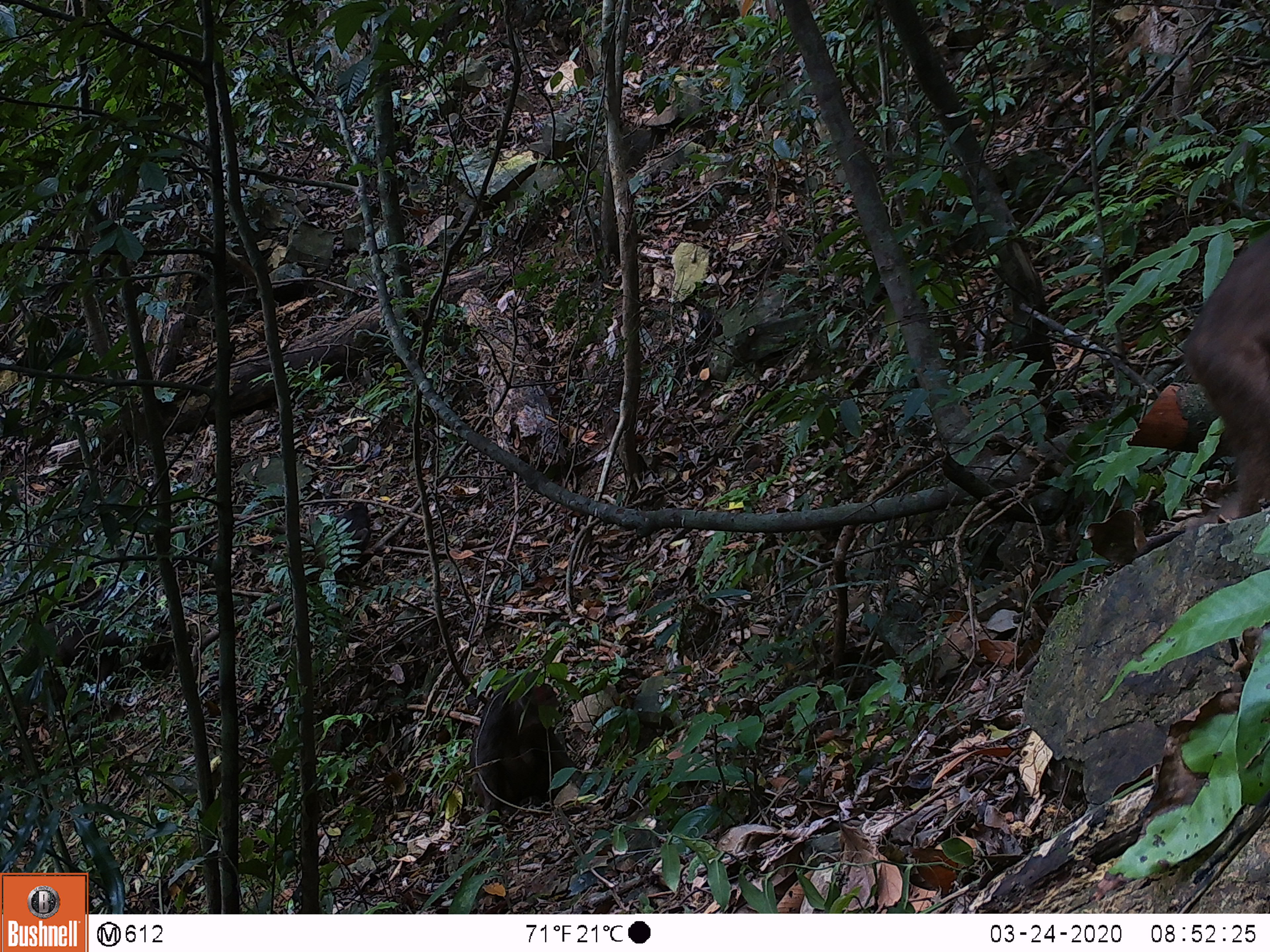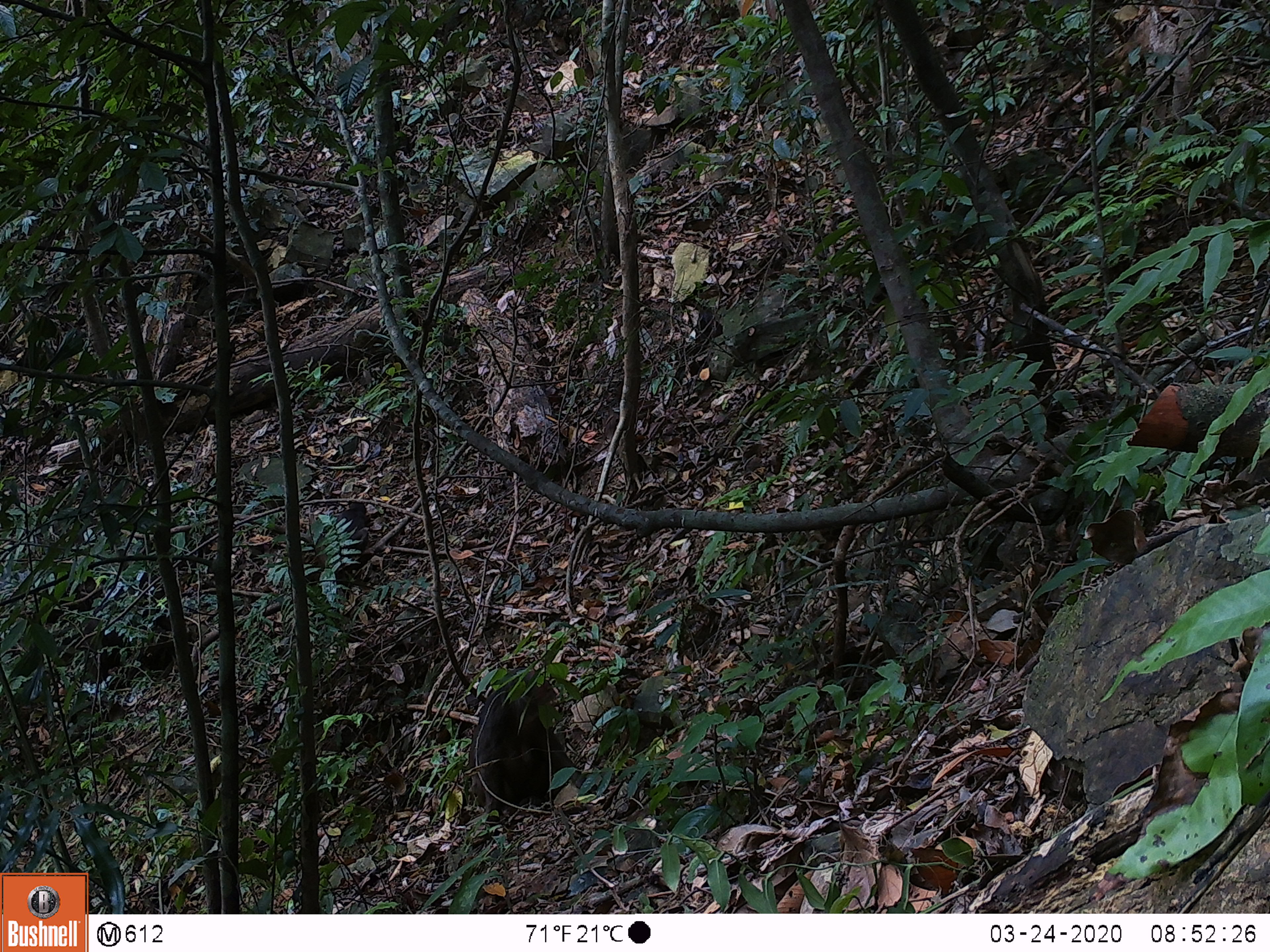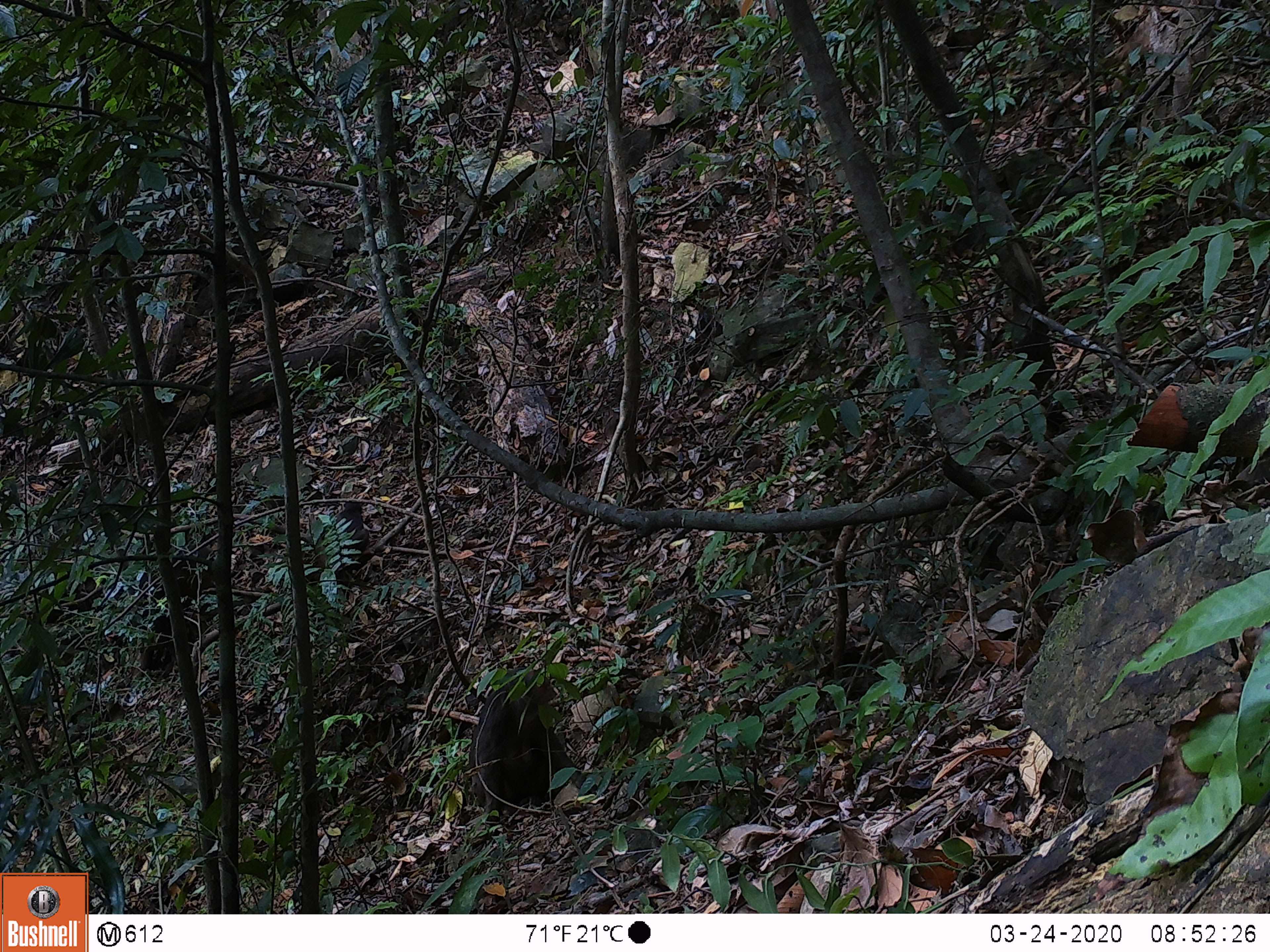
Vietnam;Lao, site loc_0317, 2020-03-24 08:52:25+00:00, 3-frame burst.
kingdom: Animalia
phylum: Chordata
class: Mammalia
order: Primates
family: Cercopithecidae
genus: Macaca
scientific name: Macaca arctoides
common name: stump-tailed macaque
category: stump tailed macaque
Stump tailed macaque (stump-tailed macaque) (Macaca arctoides). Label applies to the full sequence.